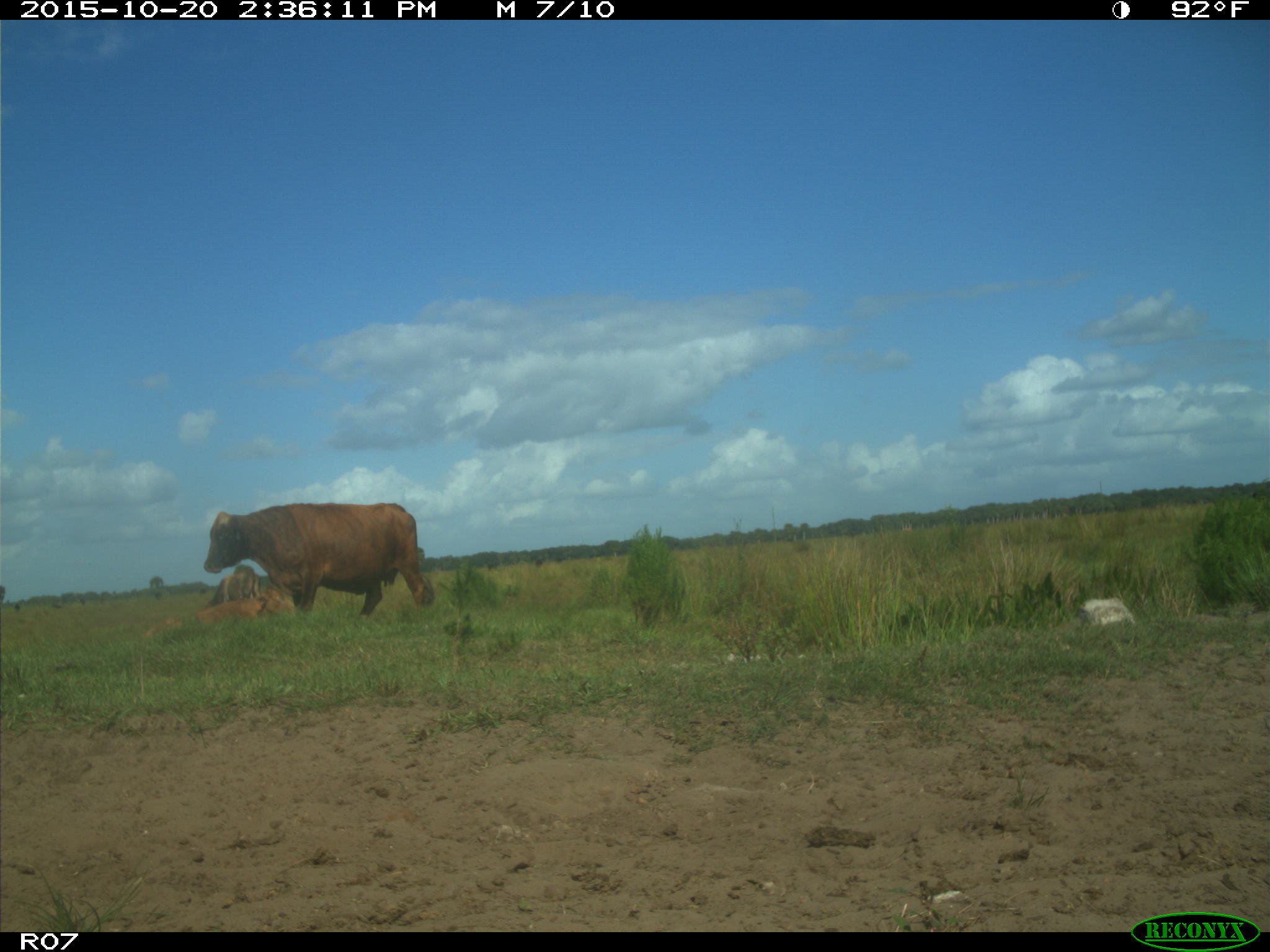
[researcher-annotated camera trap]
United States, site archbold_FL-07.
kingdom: Animalia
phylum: Chordata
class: Mammalia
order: Artiodactyla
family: Bovidae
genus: Bos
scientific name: Bos taurus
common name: domestic cow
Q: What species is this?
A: Bos taurus (domestic cow).